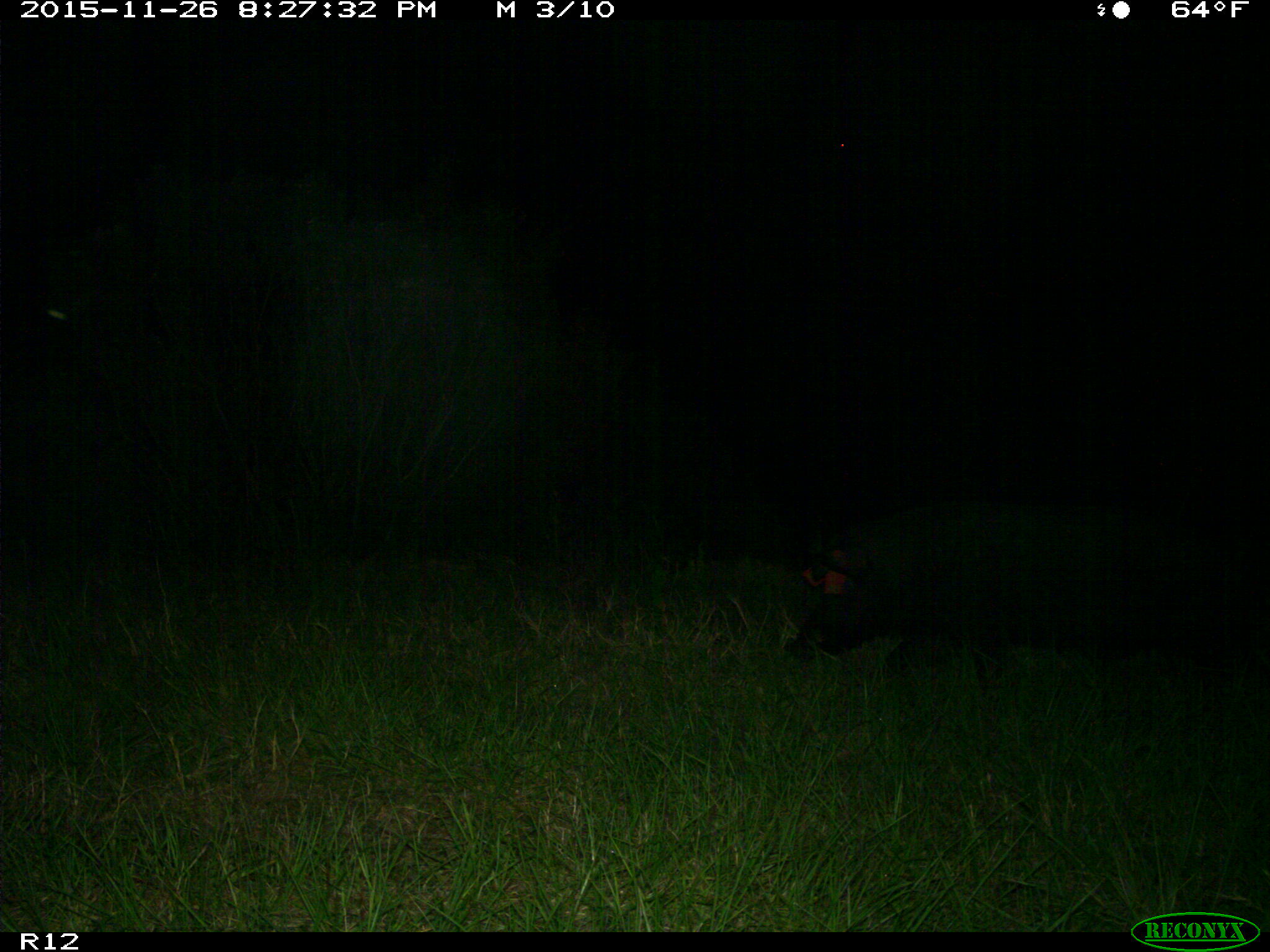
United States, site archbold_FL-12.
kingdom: Animalia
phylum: Chordata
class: Mammalia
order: Artiodactyla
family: Suidae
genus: Sus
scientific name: Sus scrofa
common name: wild boar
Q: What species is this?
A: Sus scrofa (wild boar).